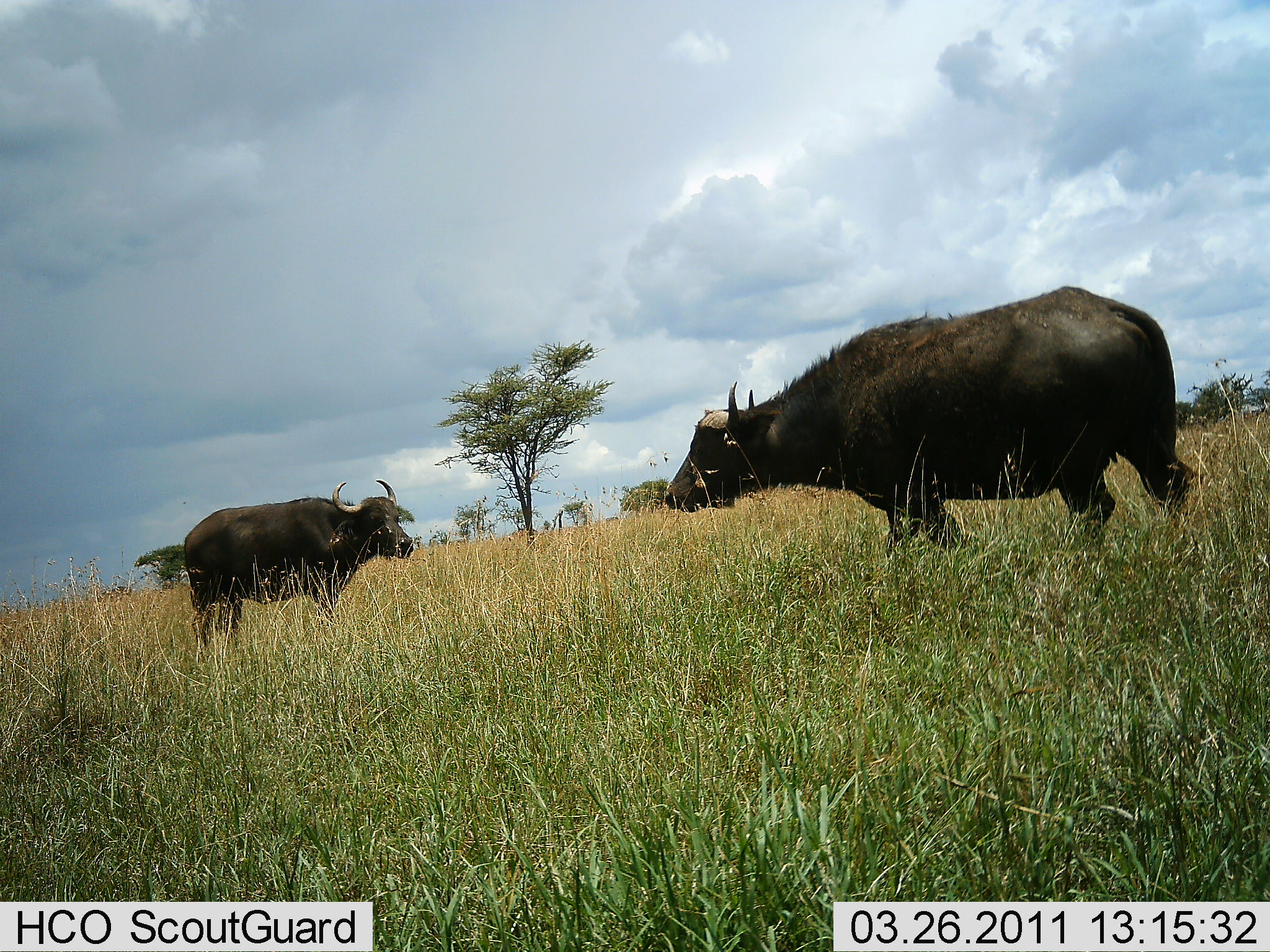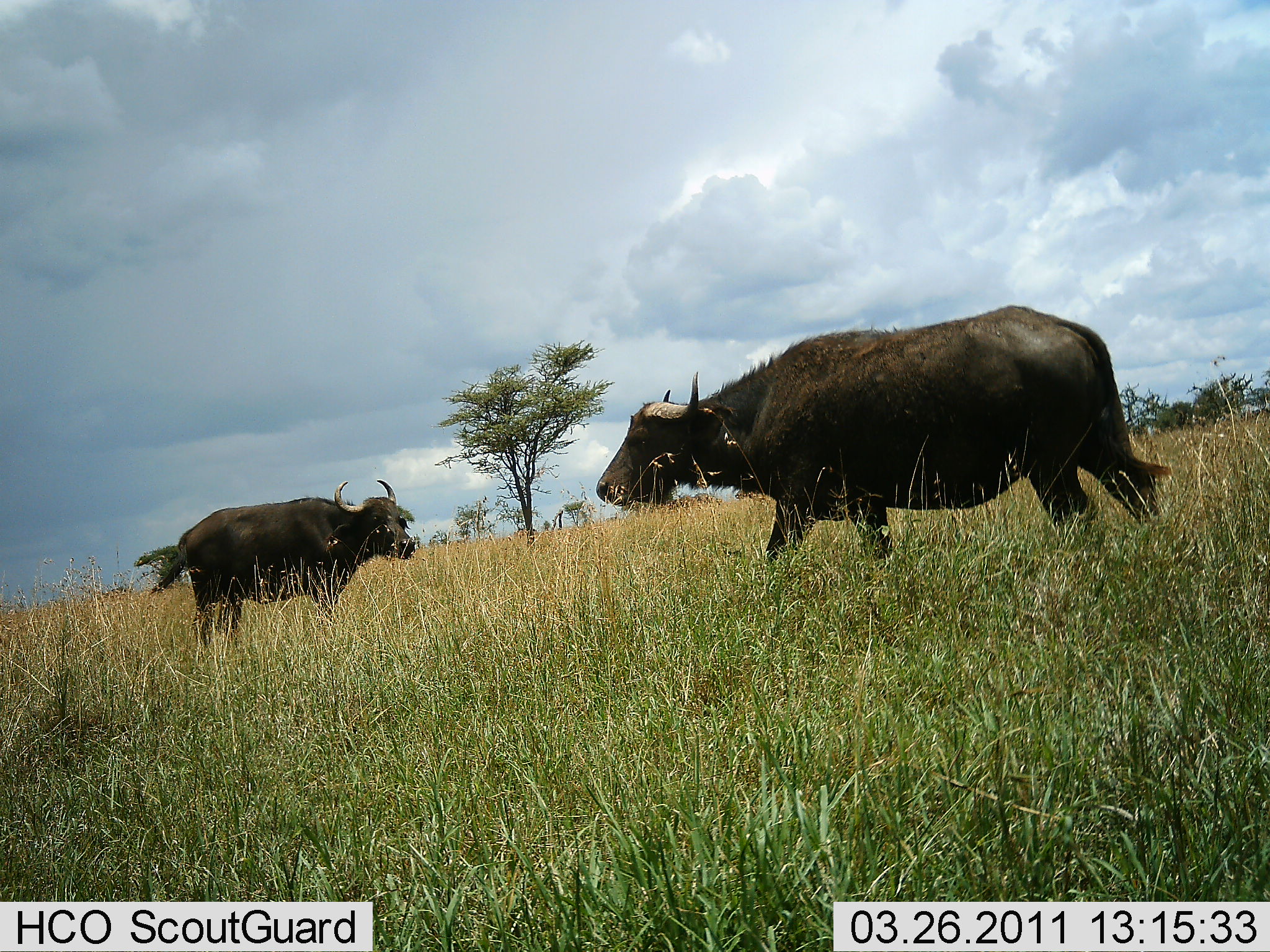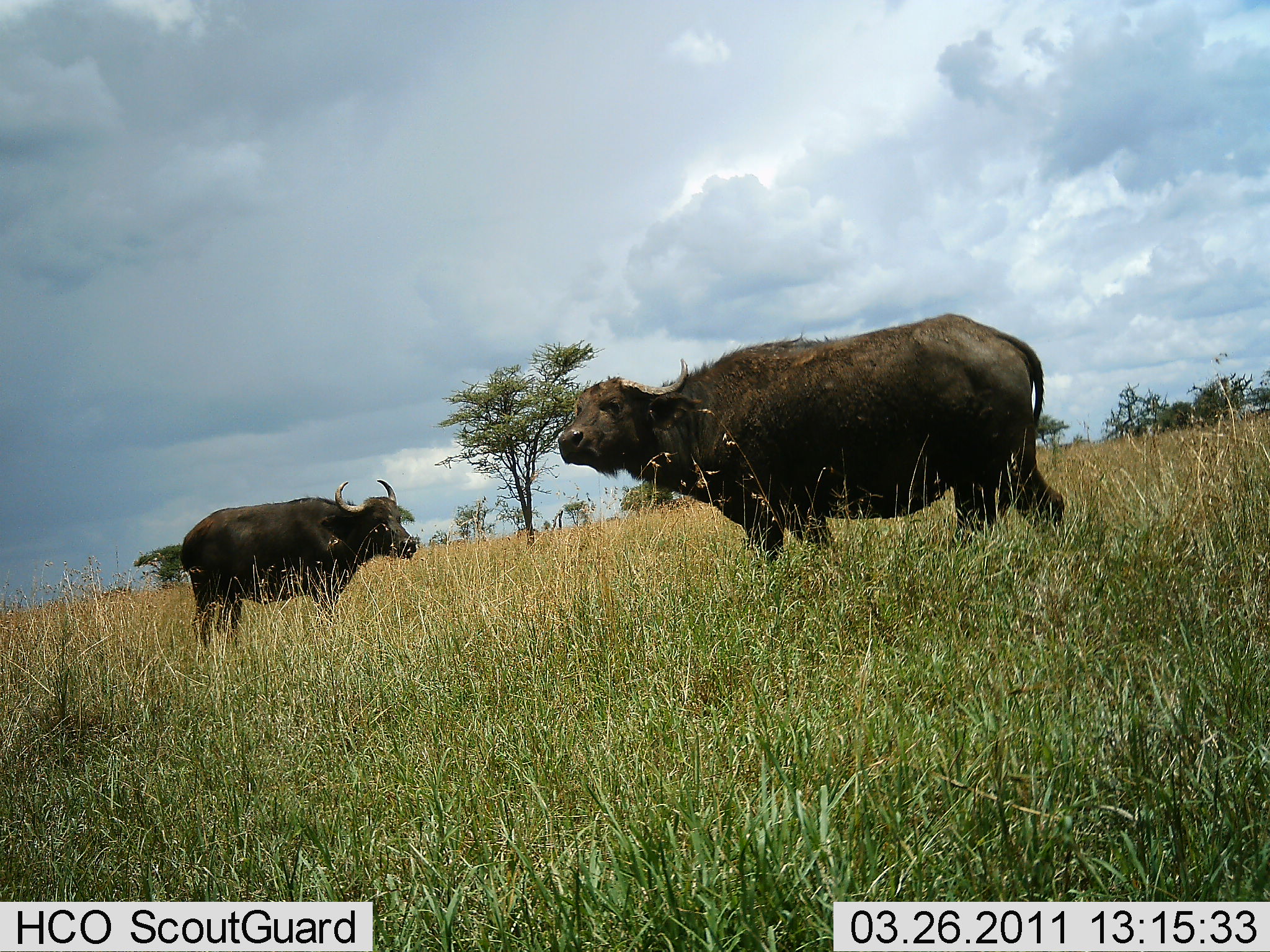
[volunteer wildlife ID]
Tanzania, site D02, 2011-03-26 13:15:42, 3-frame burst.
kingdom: Animalia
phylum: Chordata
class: Mammalia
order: Artiodactyla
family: Bovidae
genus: Syncerus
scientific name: Syncerus caffer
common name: cape buffalo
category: buffalo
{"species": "buffalo (cape buffalo) (Syncerus caffer)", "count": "2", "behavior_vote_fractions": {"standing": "73%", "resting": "0%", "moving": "64%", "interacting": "27%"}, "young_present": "9%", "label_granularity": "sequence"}